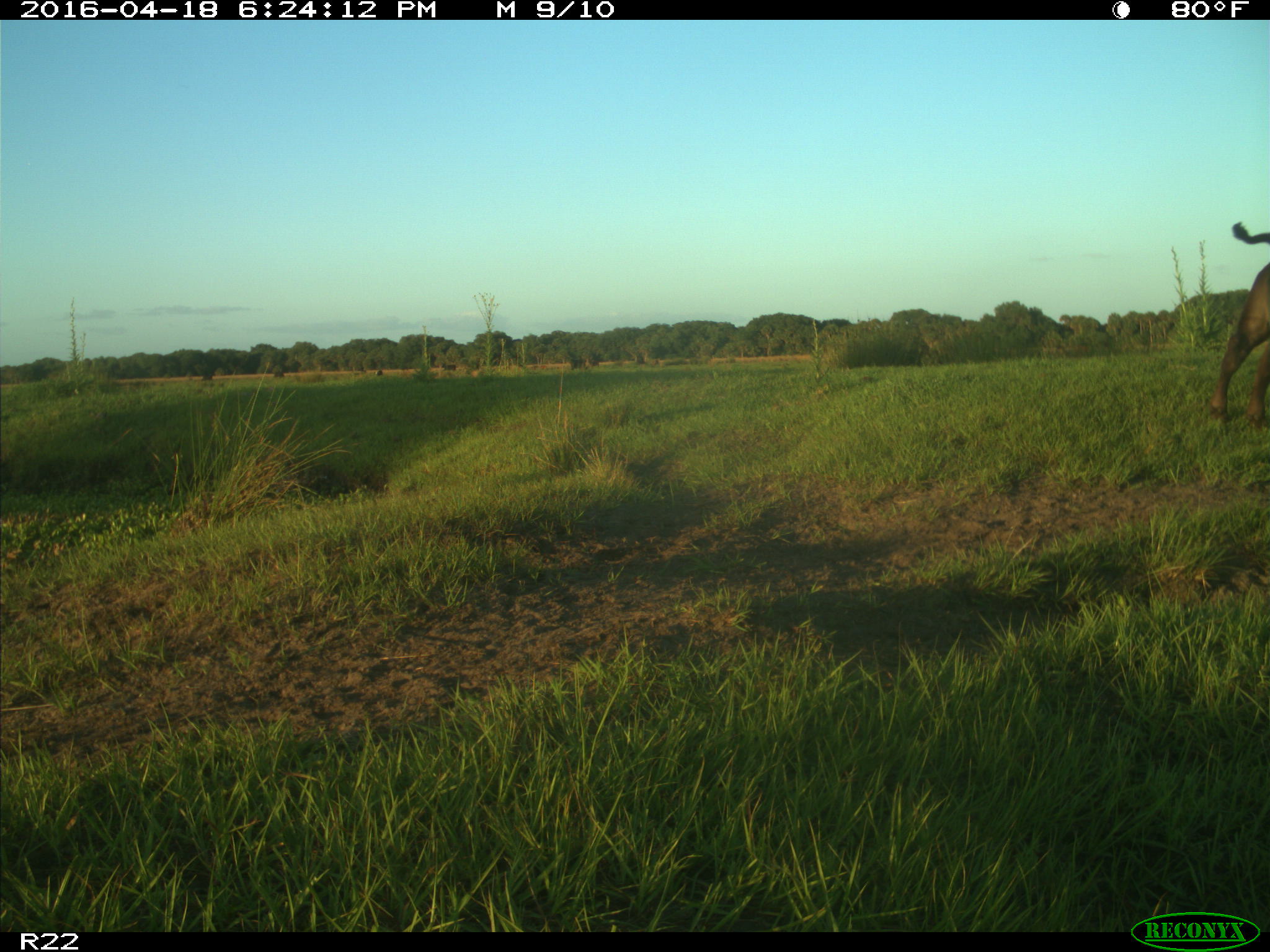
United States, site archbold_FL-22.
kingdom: Animalia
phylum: Chordata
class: Mammalia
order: Artiodactyla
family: Bovidae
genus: Bos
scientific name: Bos taurus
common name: domestic cow